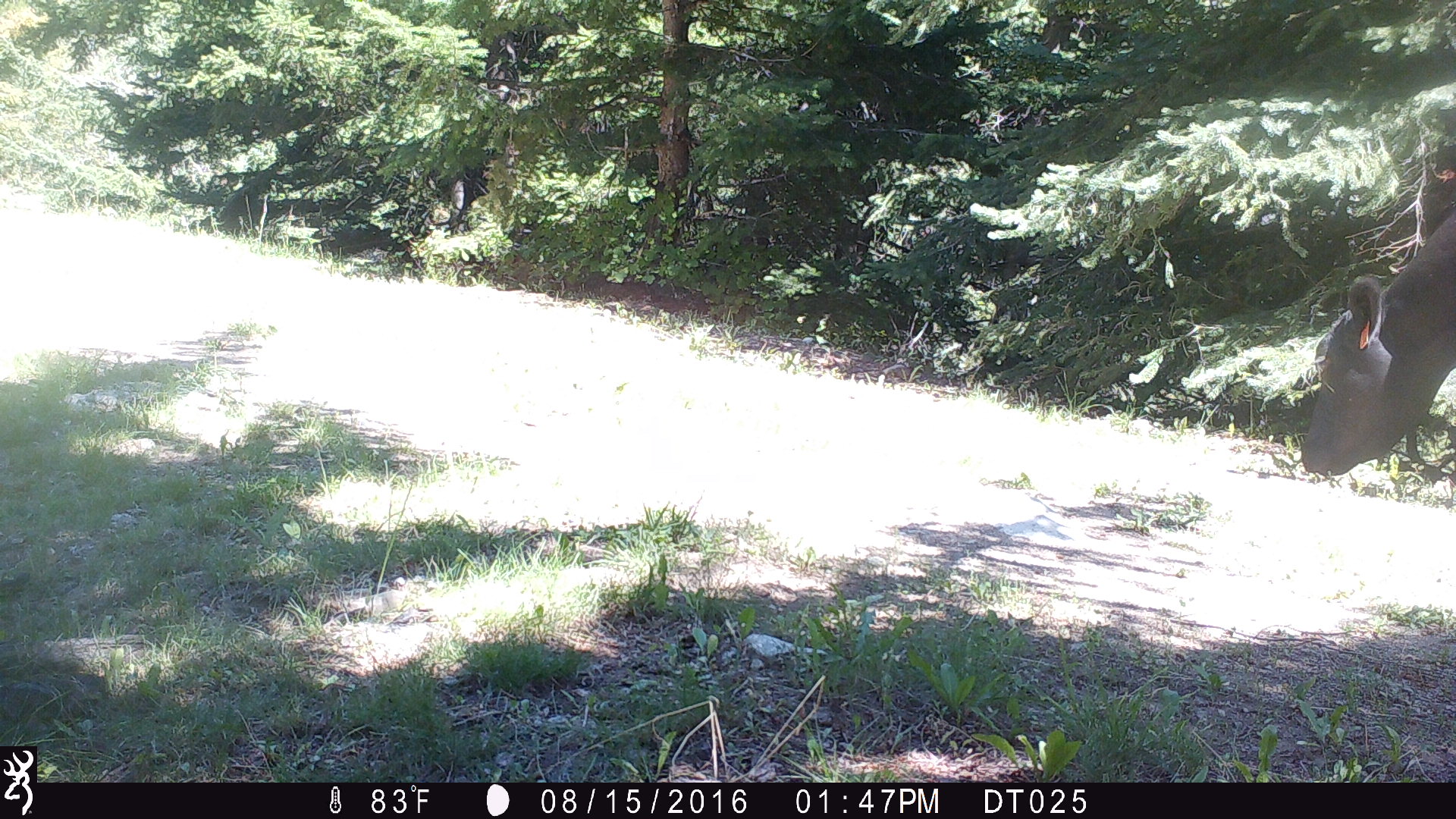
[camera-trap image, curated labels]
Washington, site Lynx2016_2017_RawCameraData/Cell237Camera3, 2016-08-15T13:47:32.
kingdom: Animalia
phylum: Chordata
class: Mammalia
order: Artiodactyla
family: Bovidae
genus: Bos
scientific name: Bos taurus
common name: domestic cattle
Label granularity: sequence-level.